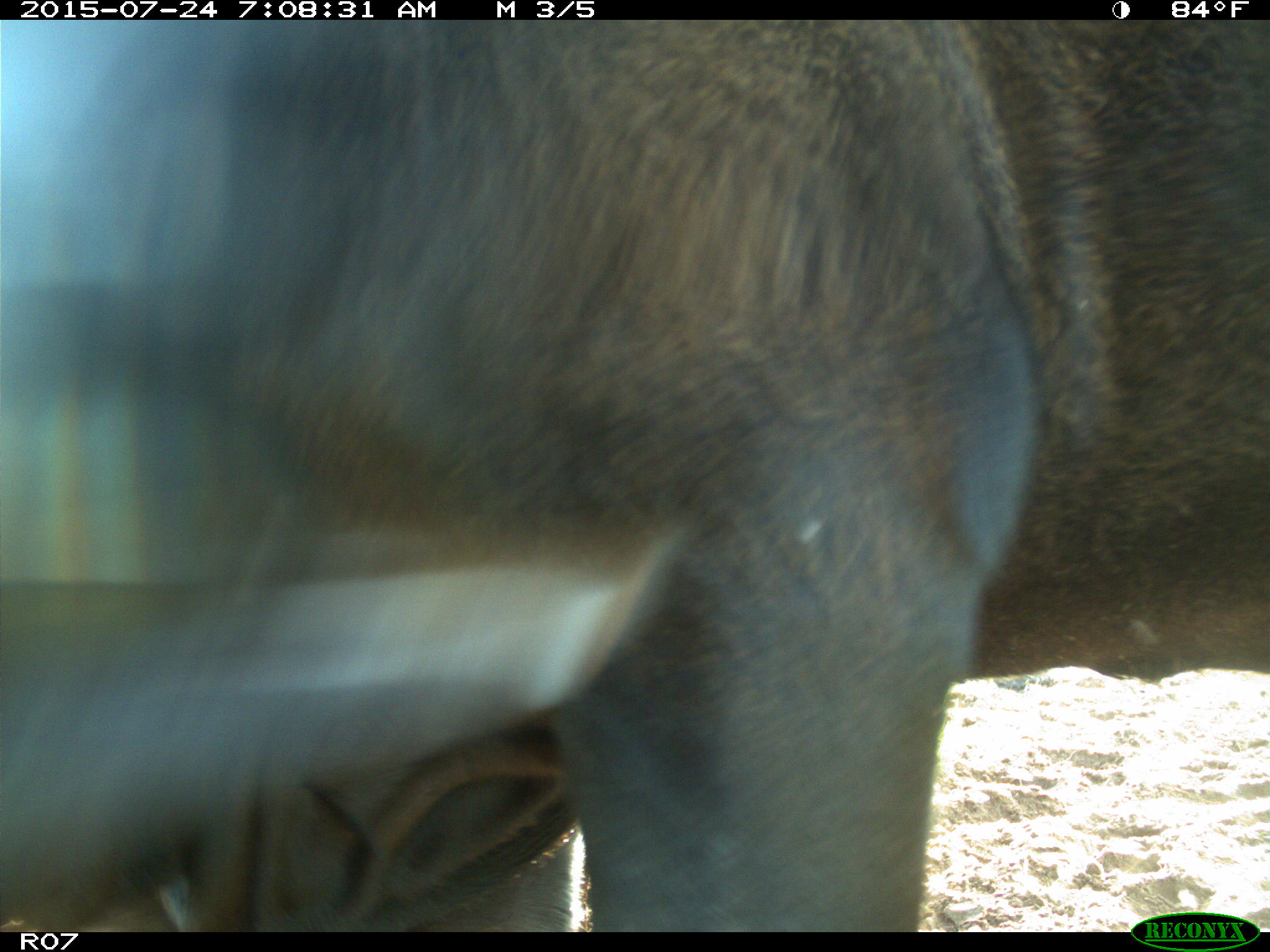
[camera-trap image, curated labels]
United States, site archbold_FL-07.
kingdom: Animalia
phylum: Chordata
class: Mammalia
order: Artiodactyla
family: Bovidae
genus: Bos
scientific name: Bos taurus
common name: domestic cow